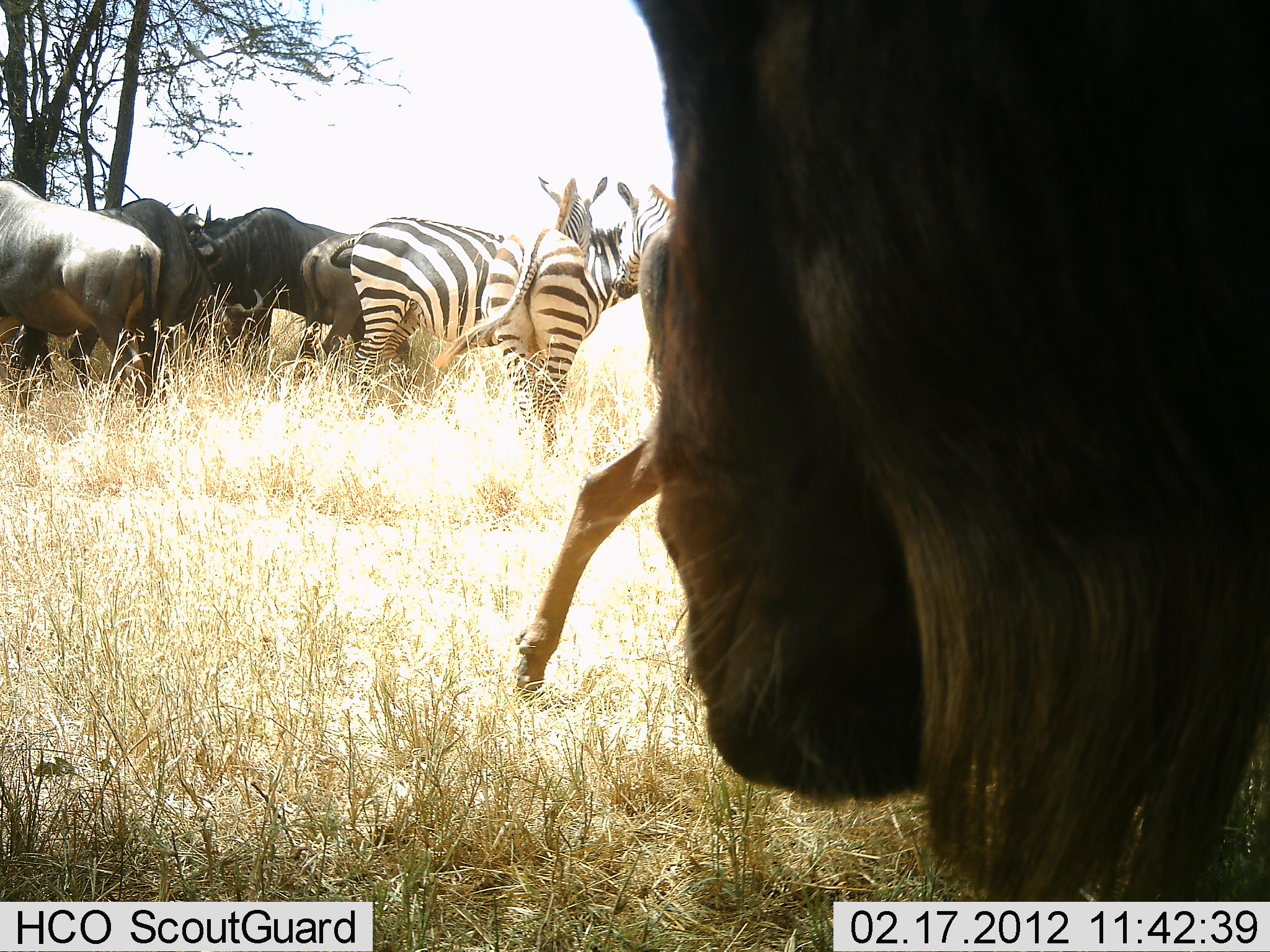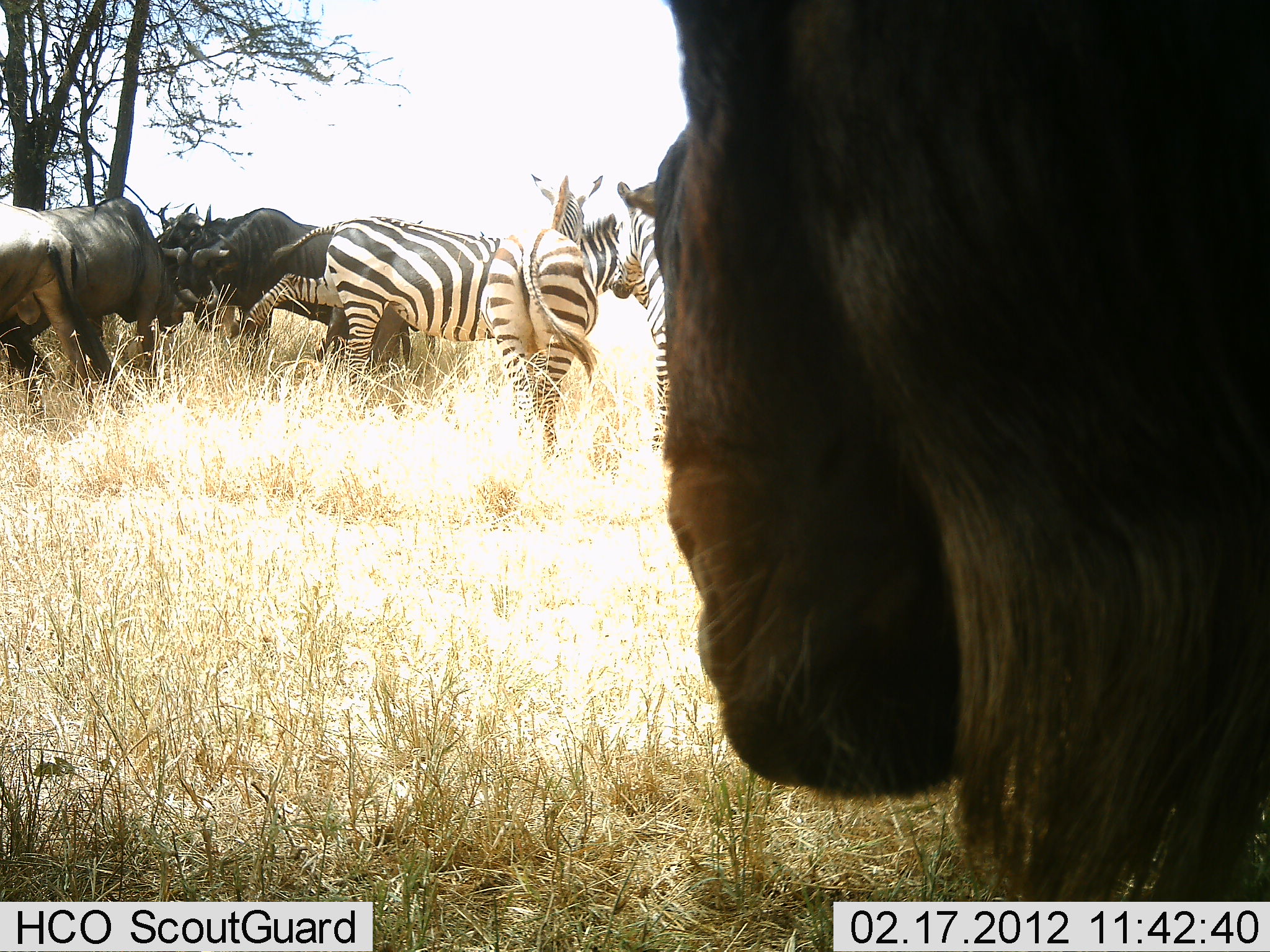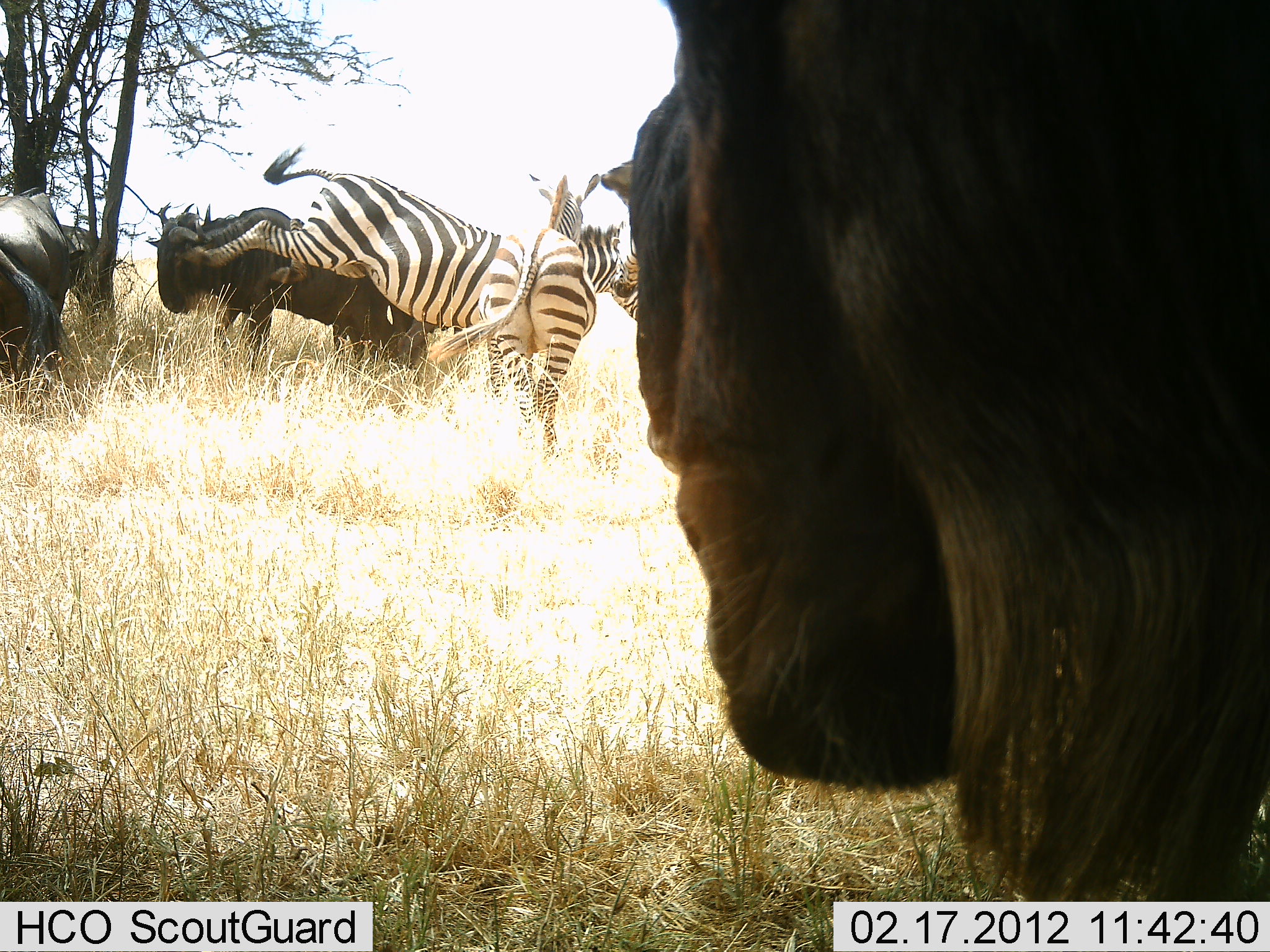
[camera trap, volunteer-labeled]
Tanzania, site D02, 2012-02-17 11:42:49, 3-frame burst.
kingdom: Animalia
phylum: Chordata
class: Mammalia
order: Artiodactyla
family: Bovidae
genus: Connochaetes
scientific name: Connochaetes taurinus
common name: blue wildebeest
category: wildebeest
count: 6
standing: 78%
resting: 11%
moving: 28%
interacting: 17%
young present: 6%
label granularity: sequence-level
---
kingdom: Animalia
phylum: Chordata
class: Mammalia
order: Perissodactyla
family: Equidae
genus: Equus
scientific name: Equus quagga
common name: plains zebra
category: zebra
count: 3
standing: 78%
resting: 6%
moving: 22%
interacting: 67%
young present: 0%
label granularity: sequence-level